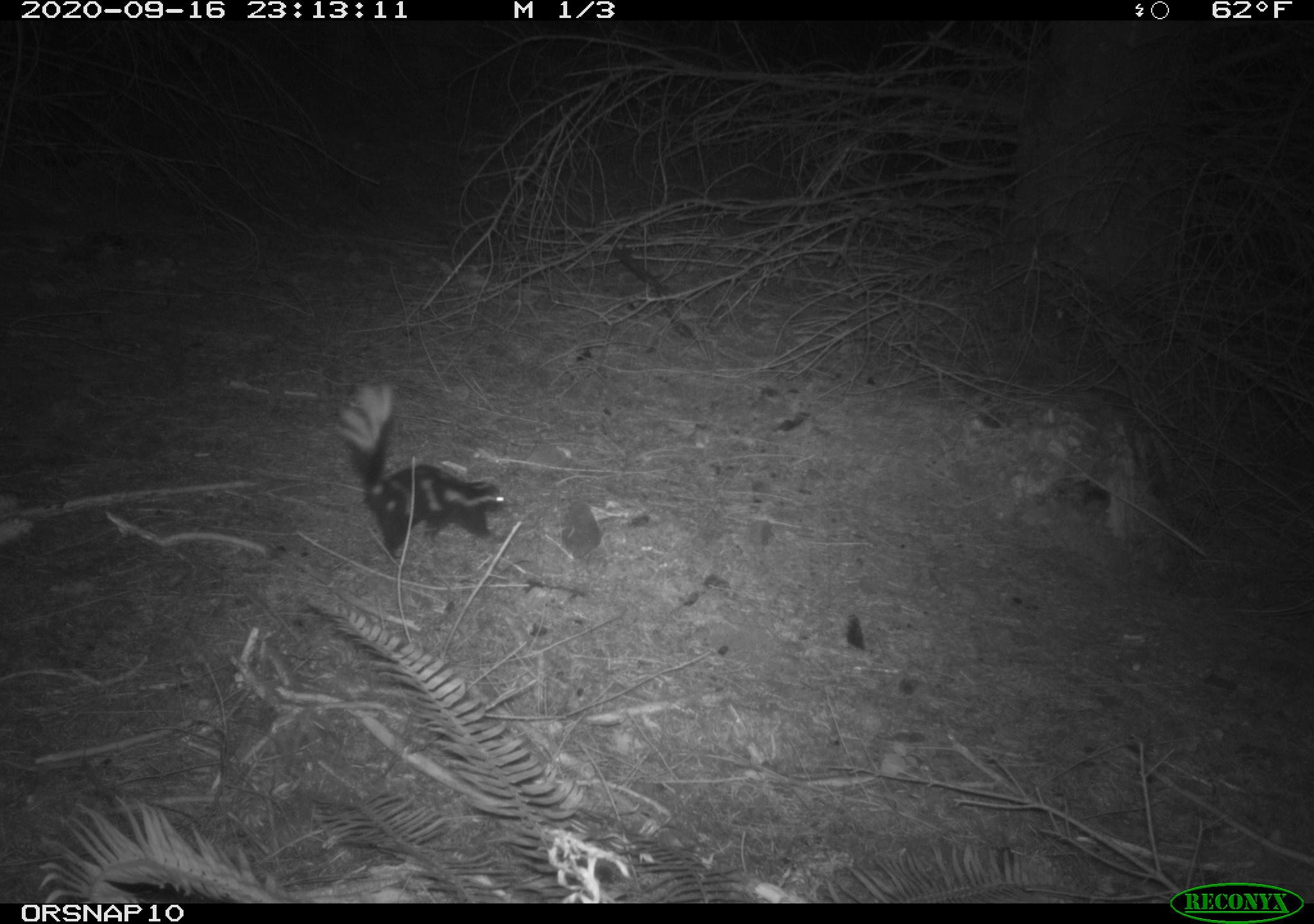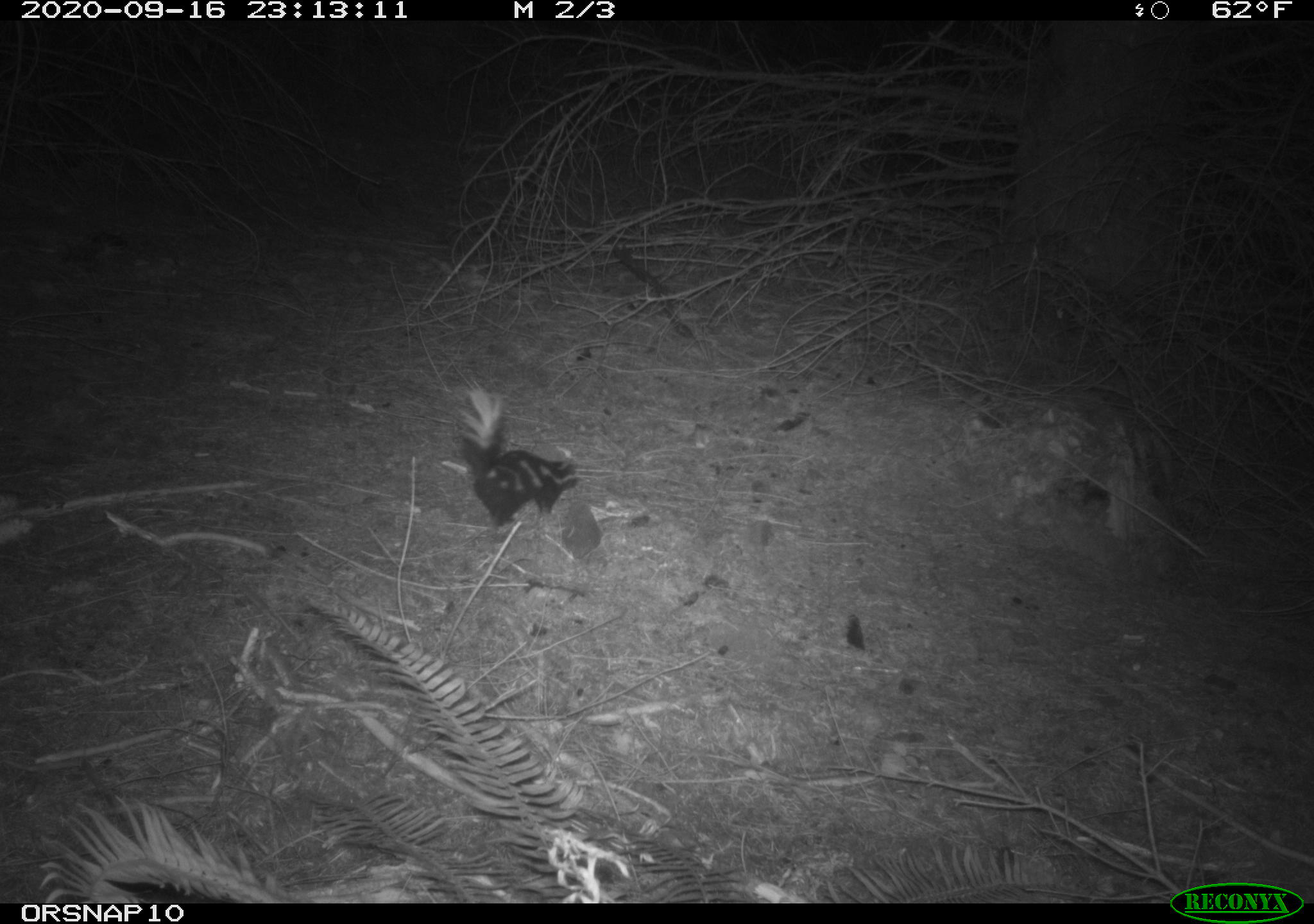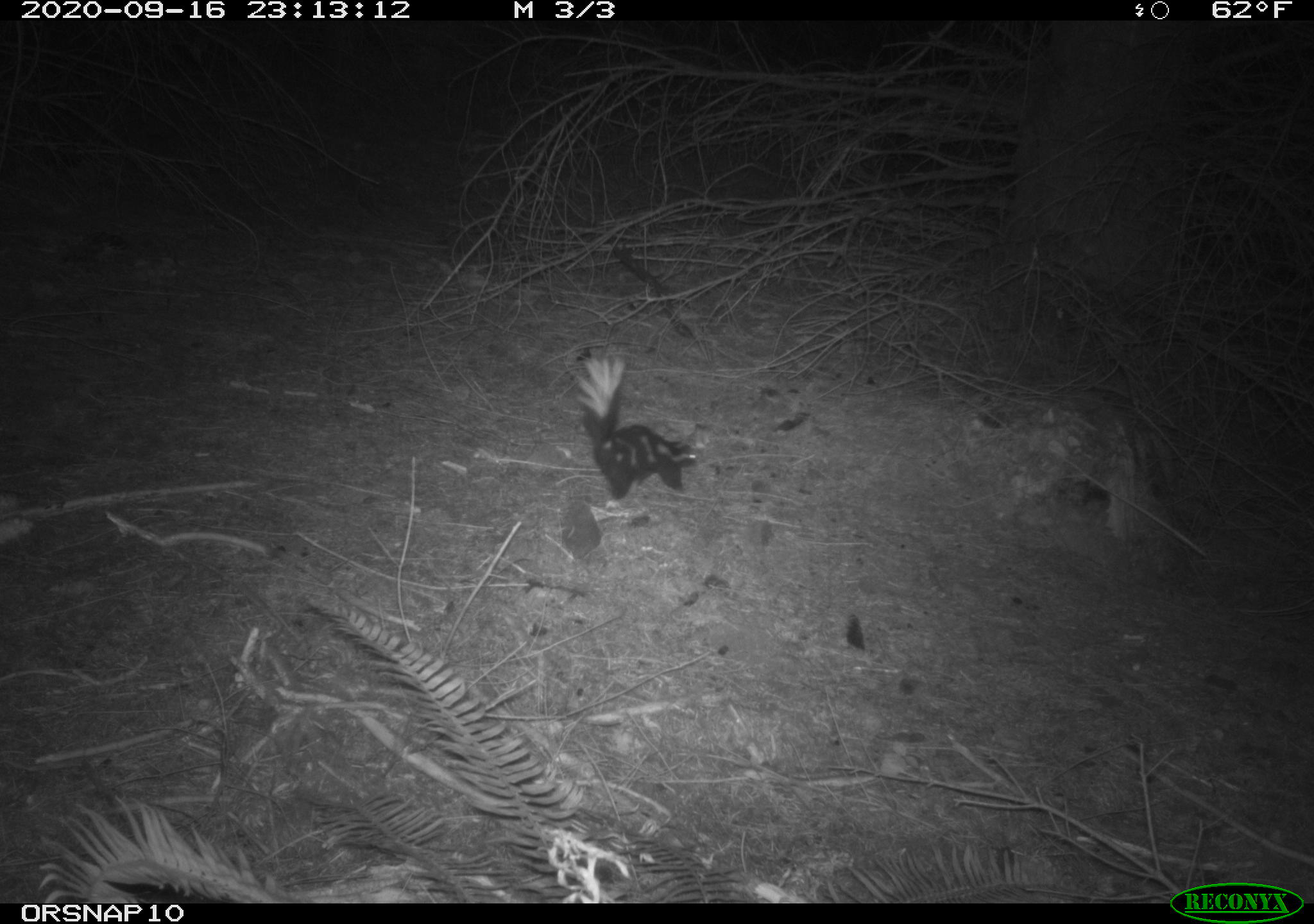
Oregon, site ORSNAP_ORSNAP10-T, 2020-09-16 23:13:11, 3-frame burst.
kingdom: Animalia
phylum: Chordata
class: Mammalia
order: Carnivora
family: Mephitidae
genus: Spilogale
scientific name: Spilogale gracilis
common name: western spotted skunk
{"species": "western spotted skunk (Spilogale gracilis)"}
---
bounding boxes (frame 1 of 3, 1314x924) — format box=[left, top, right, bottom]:
western spotted skunk: box=[341, 389, 516, 567]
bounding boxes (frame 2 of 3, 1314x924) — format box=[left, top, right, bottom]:
western spotted skunk: box=[461, 392, 585, 531]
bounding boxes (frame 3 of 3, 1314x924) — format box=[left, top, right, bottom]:
western spotted skunk: box=[574, 362, 704, 510]